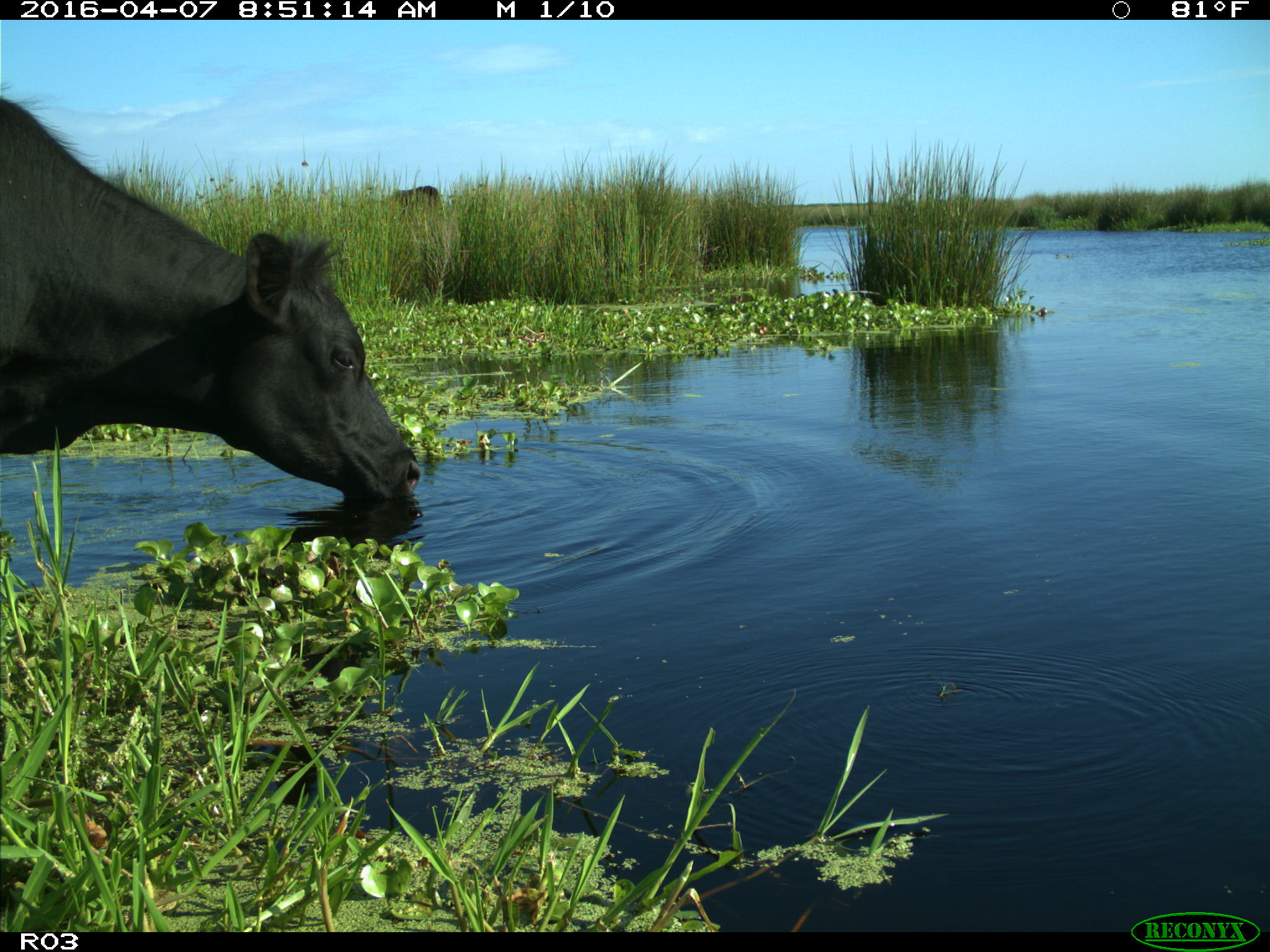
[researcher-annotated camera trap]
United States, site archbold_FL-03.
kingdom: Animalia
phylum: Chordata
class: Mammalia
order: Artiodactyla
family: Bovidae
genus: Bos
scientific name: Bos taurus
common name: domestic cow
Bos taurus (domestic cow).